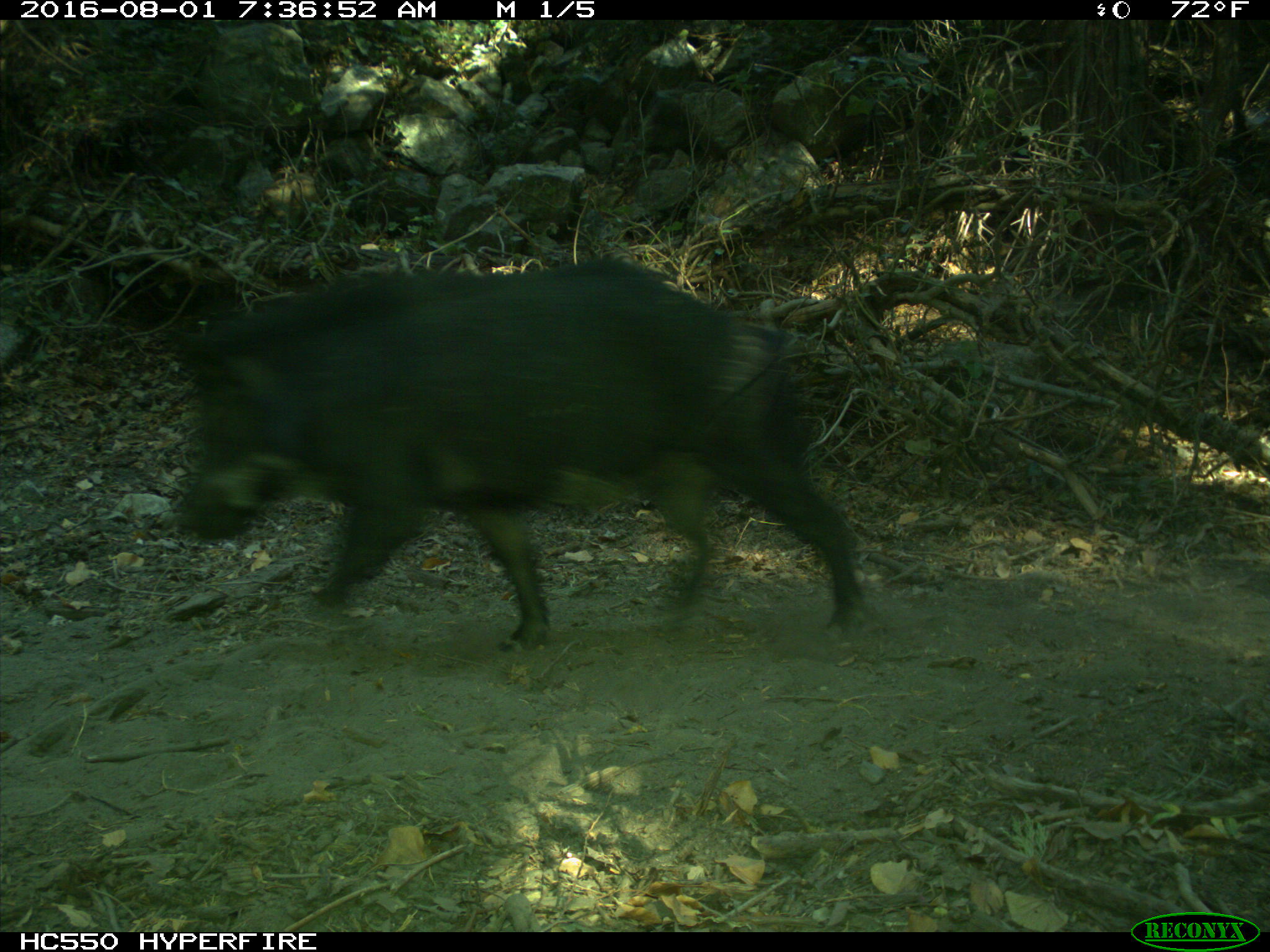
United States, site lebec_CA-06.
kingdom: Animalia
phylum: Chordata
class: Mammalia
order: Artiodactyla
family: Suidae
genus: Sus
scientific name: Sus scrofa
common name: wild boar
Sus scrofa (wild boar).